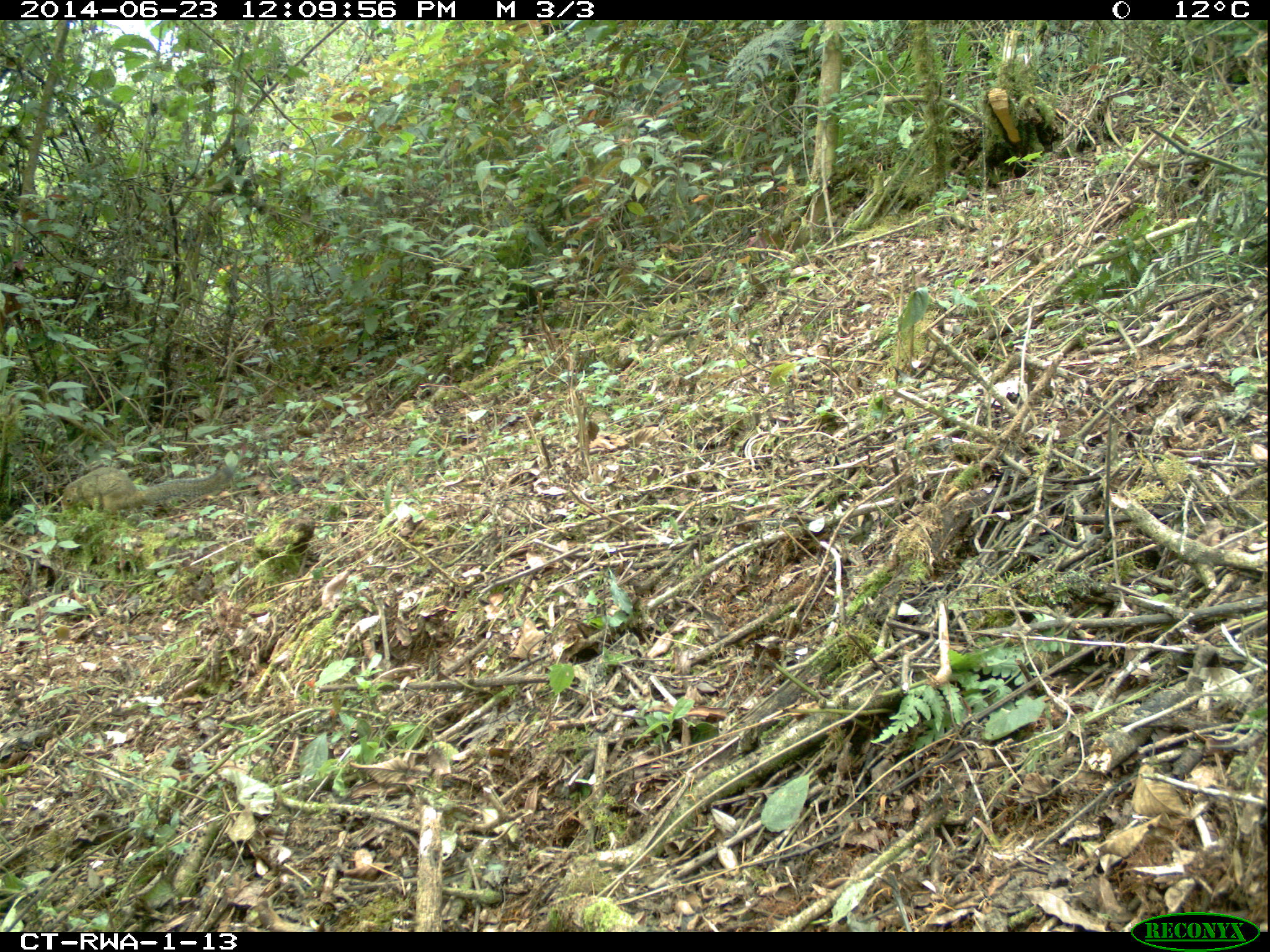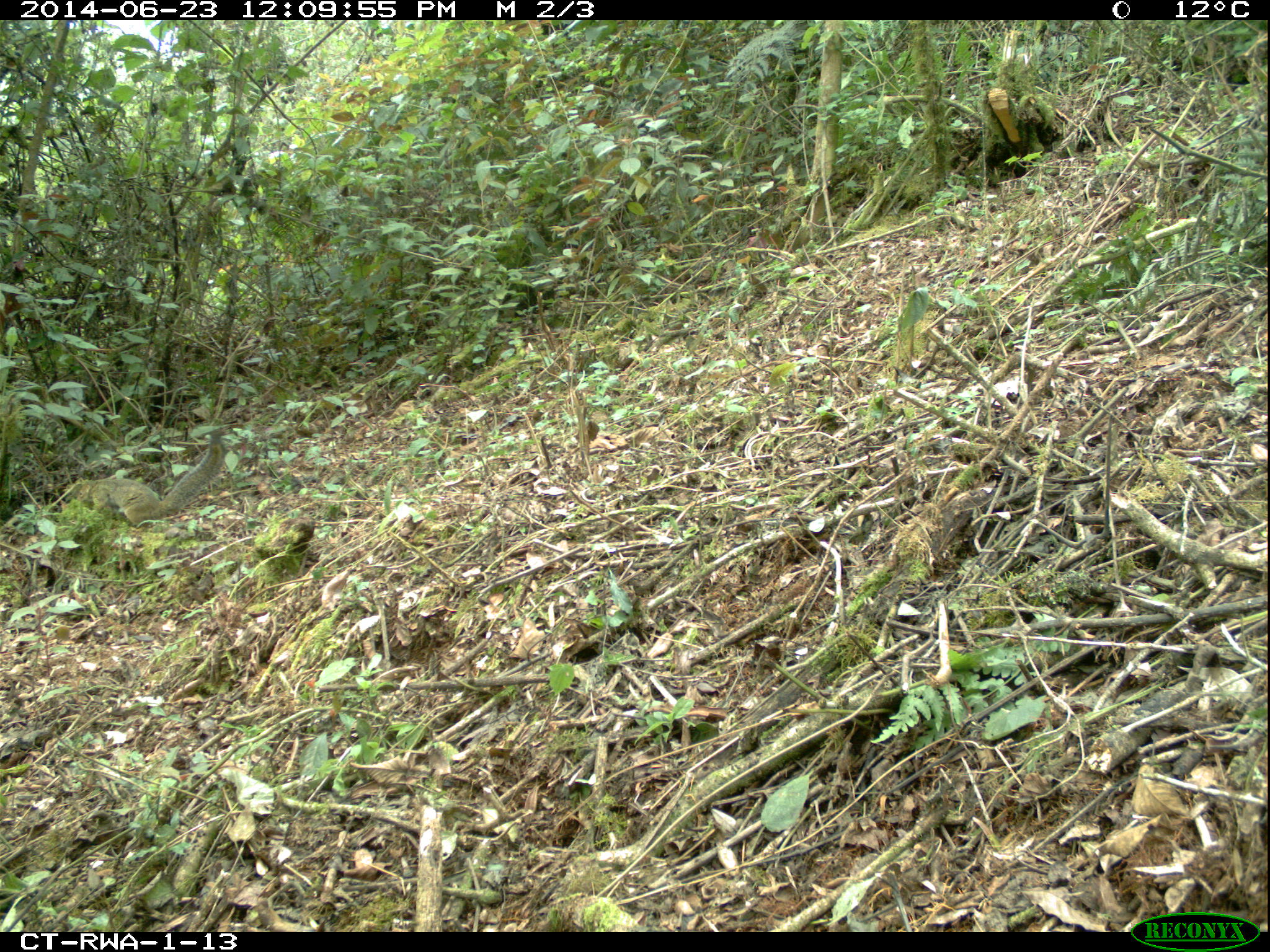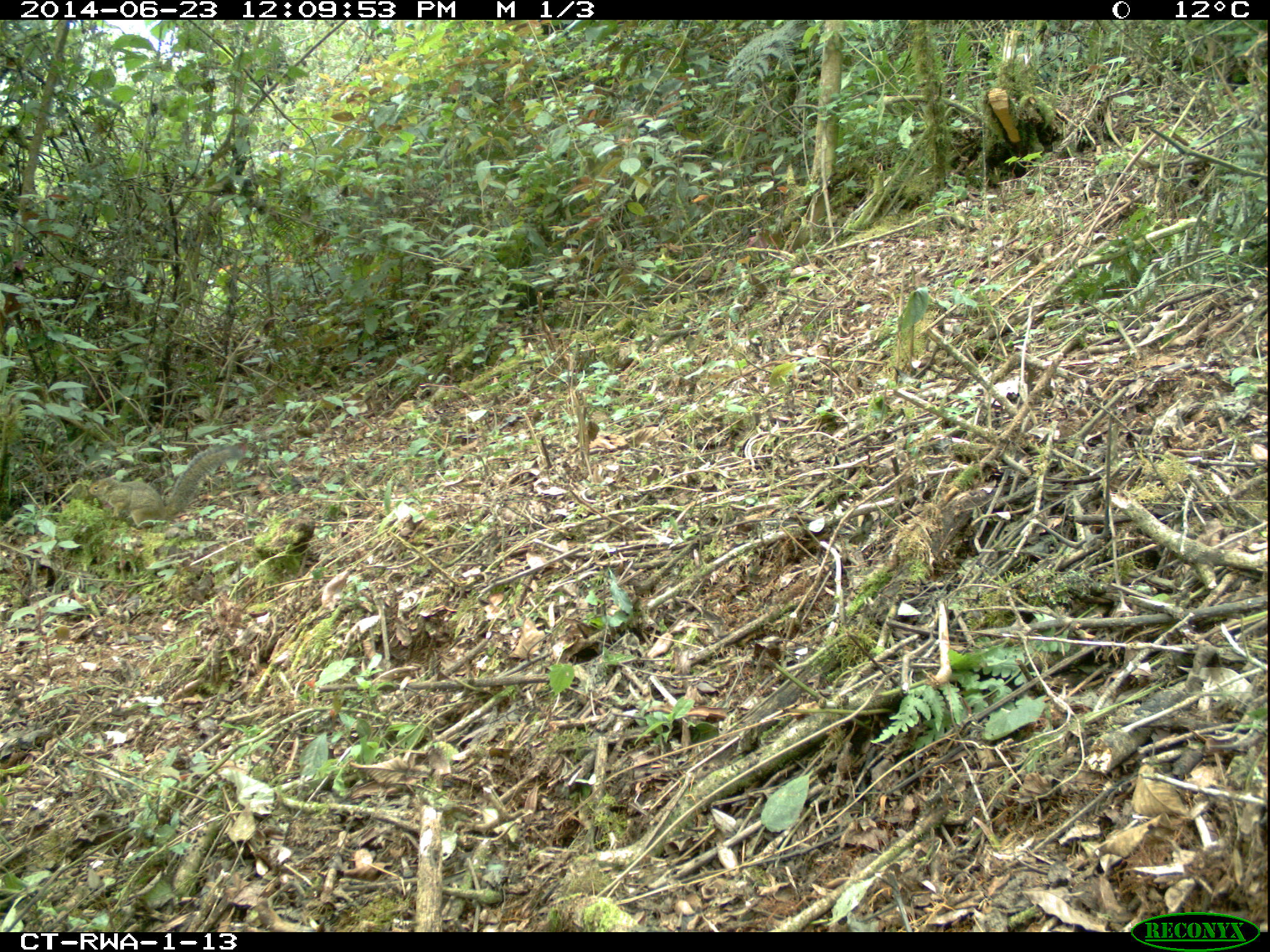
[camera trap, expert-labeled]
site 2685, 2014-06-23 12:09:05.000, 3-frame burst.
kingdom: Animalia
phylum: Chordata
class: Mammalia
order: Rodentia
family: Sciuridae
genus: Funisciurus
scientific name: Funisciurus carruthersi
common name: carruther's mountain squirrel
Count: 1.